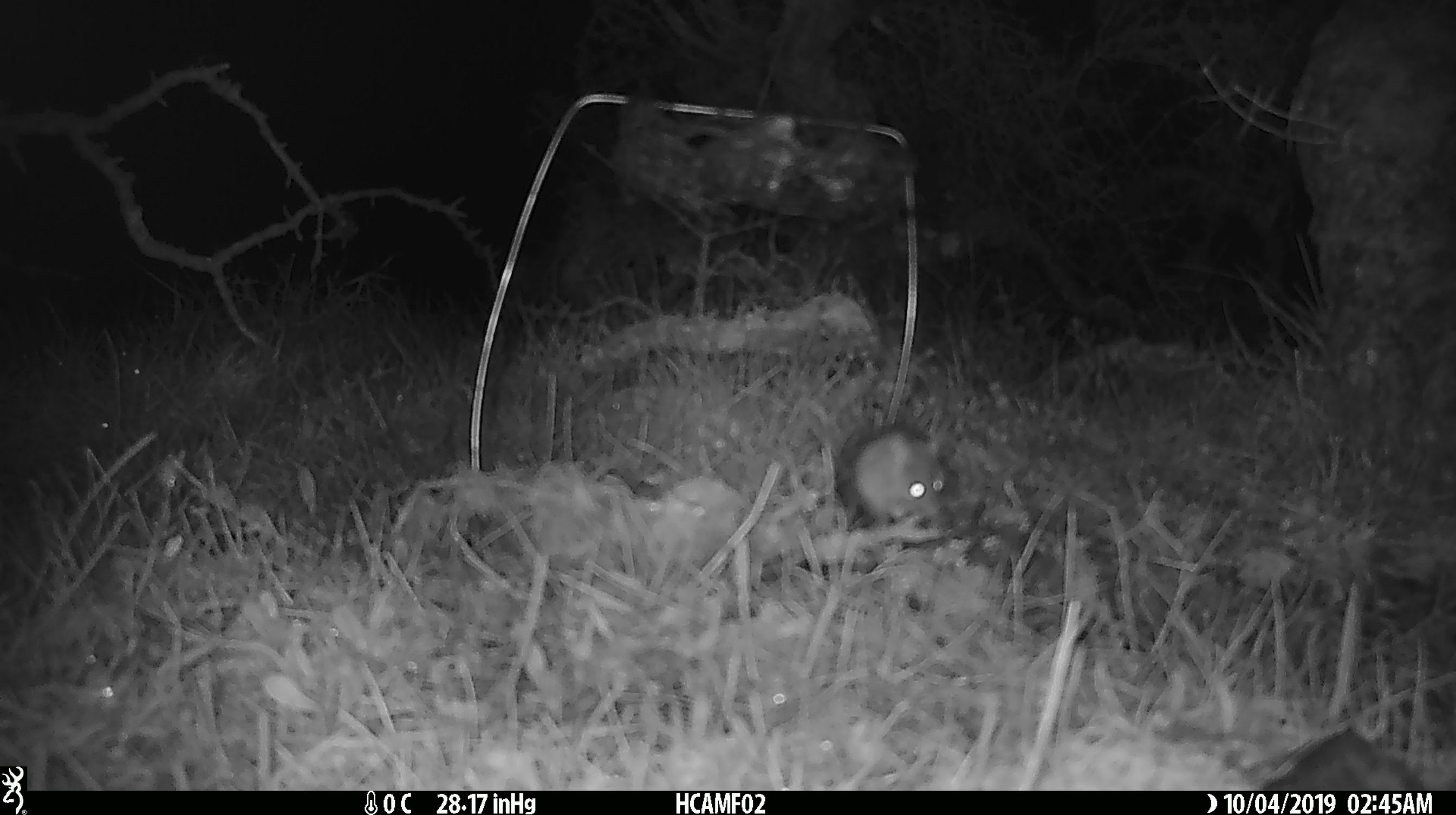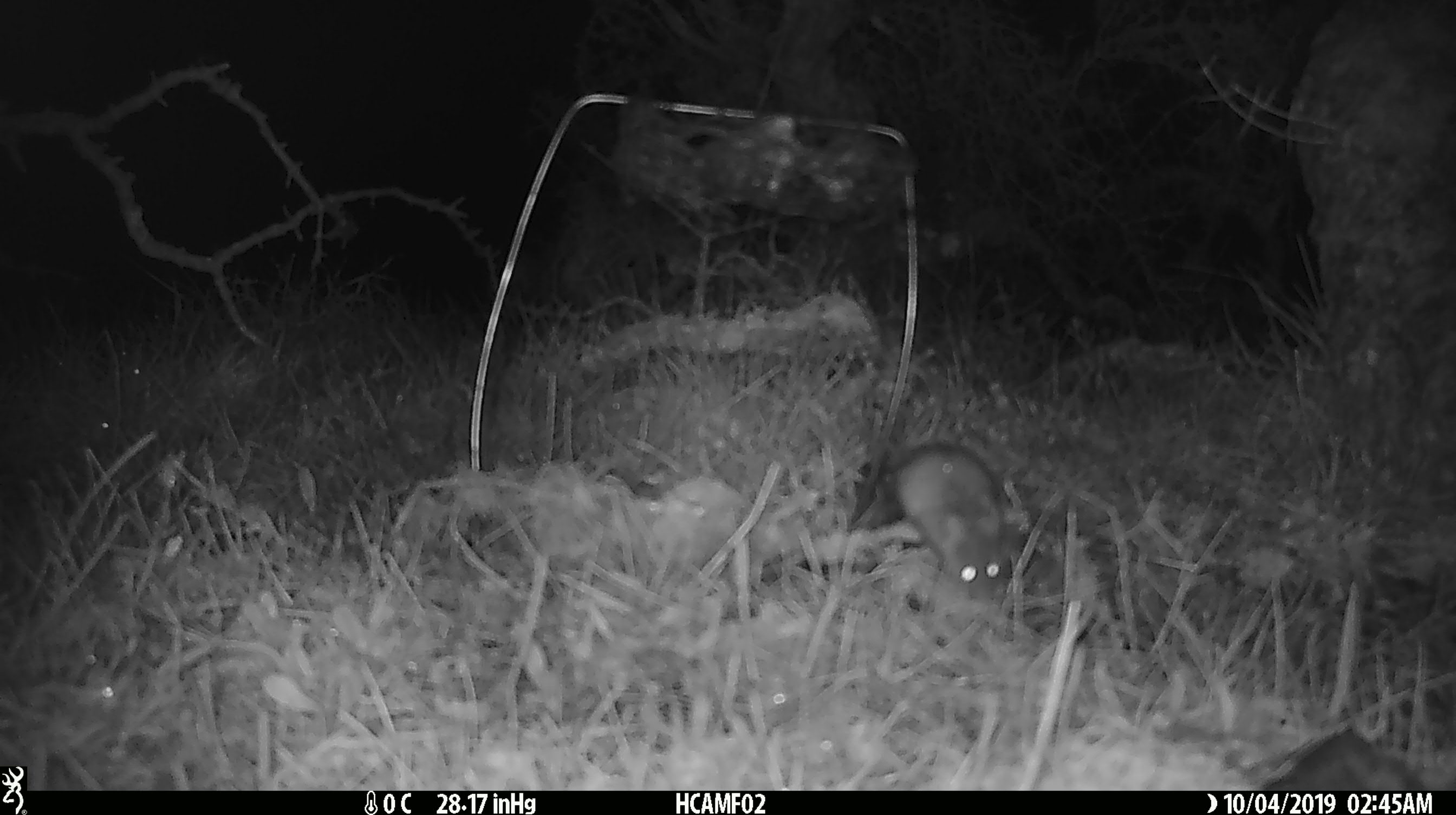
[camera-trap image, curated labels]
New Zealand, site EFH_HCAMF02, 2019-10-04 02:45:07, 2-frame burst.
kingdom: Animalia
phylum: Chordata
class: Mammalia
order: Rodentia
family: Muridae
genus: Mus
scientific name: Mus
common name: mouse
Mouse (Mus).